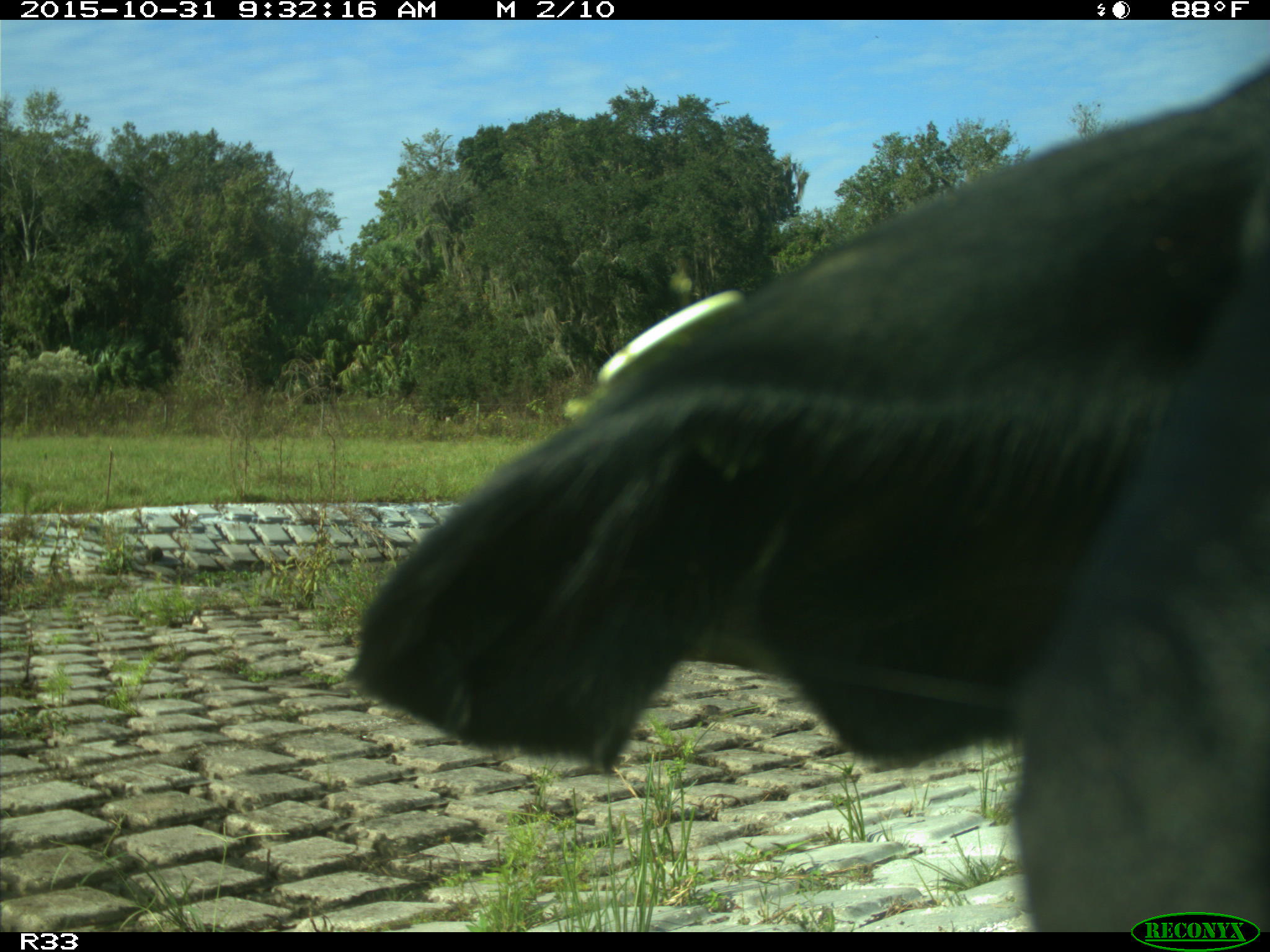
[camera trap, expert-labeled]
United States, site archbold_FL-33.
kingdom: Animalia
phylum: Chordata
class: Mammalia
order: Artiodactyla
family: Bovidae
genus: Bos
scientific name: Bos taurus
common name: domestic cow